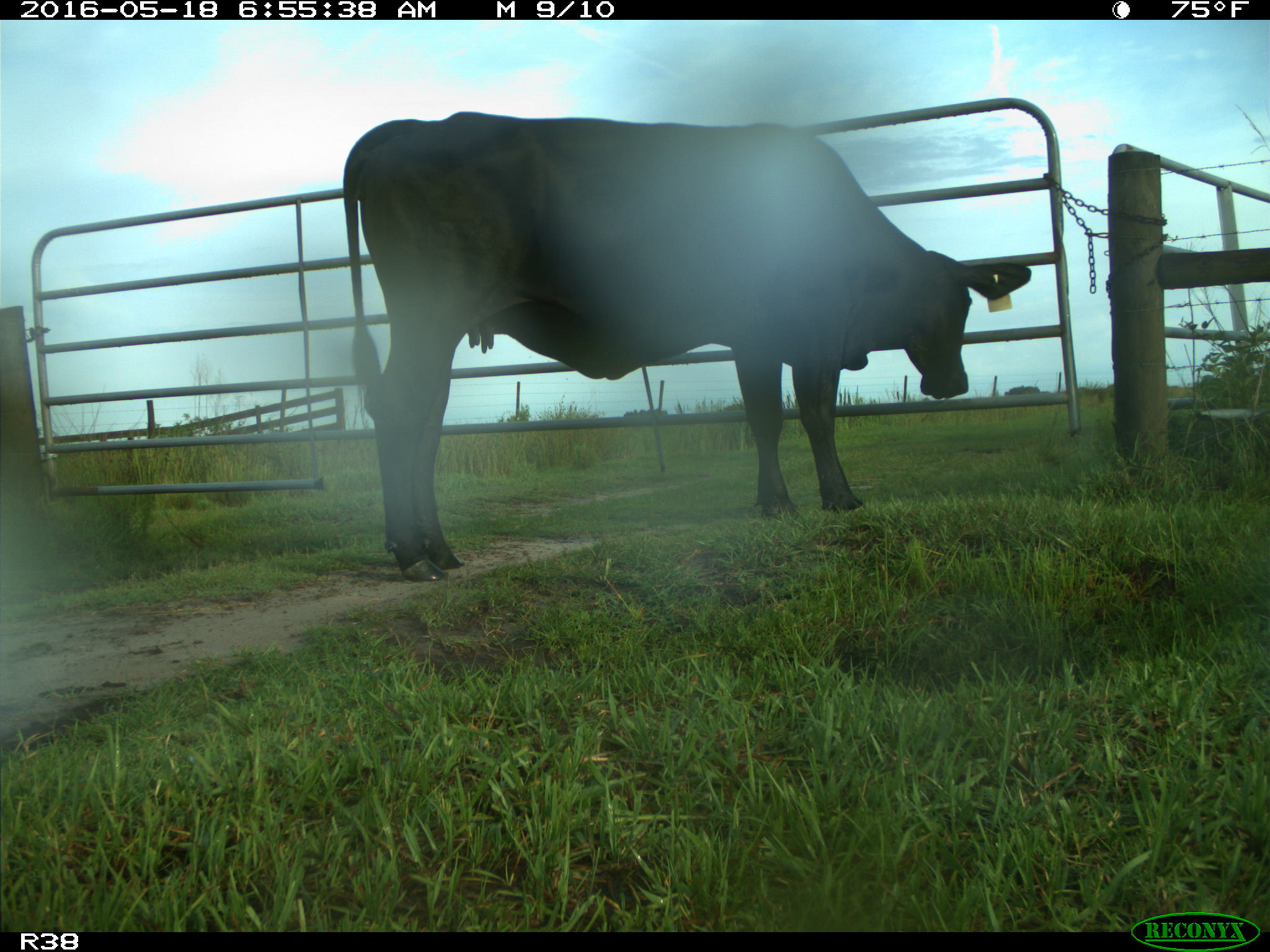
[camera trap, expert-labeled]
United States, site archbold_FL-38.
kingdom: Animalia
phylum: Chordata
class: Mammalia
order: Artiodactyla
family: Bovidae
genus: Bos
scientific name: Bos taurus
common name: domestic cow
Bos taurus (domestic cow).